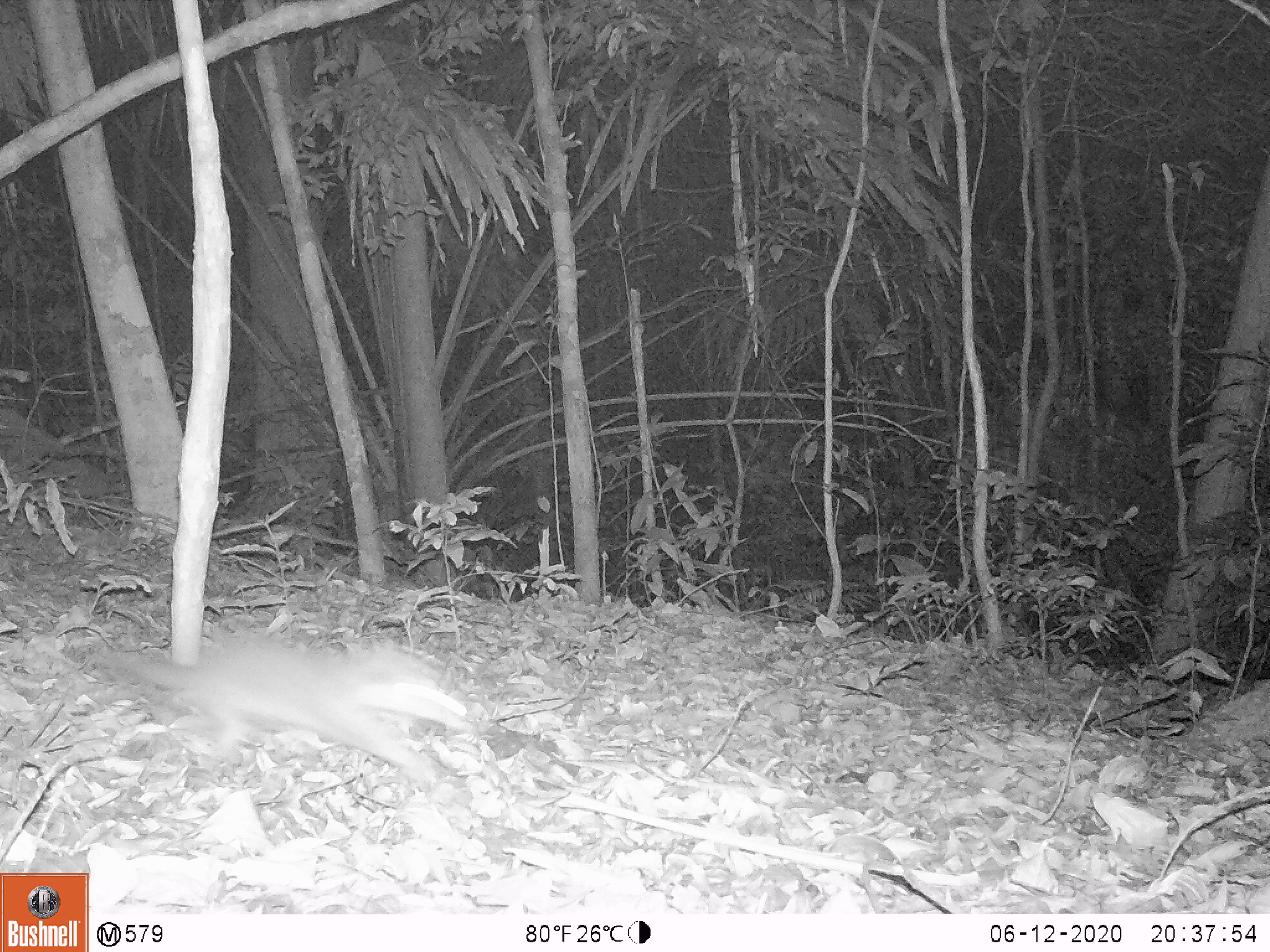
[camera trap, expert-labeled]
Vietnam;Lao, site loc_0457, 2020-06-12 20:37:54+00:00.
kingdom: Animalia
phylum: Chordata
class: Mammalia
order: Carnivora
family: Mustelidae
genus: Melogale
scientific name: Melogale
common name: ferret badger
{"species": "ferret badger (Melogale)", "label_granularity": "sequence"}